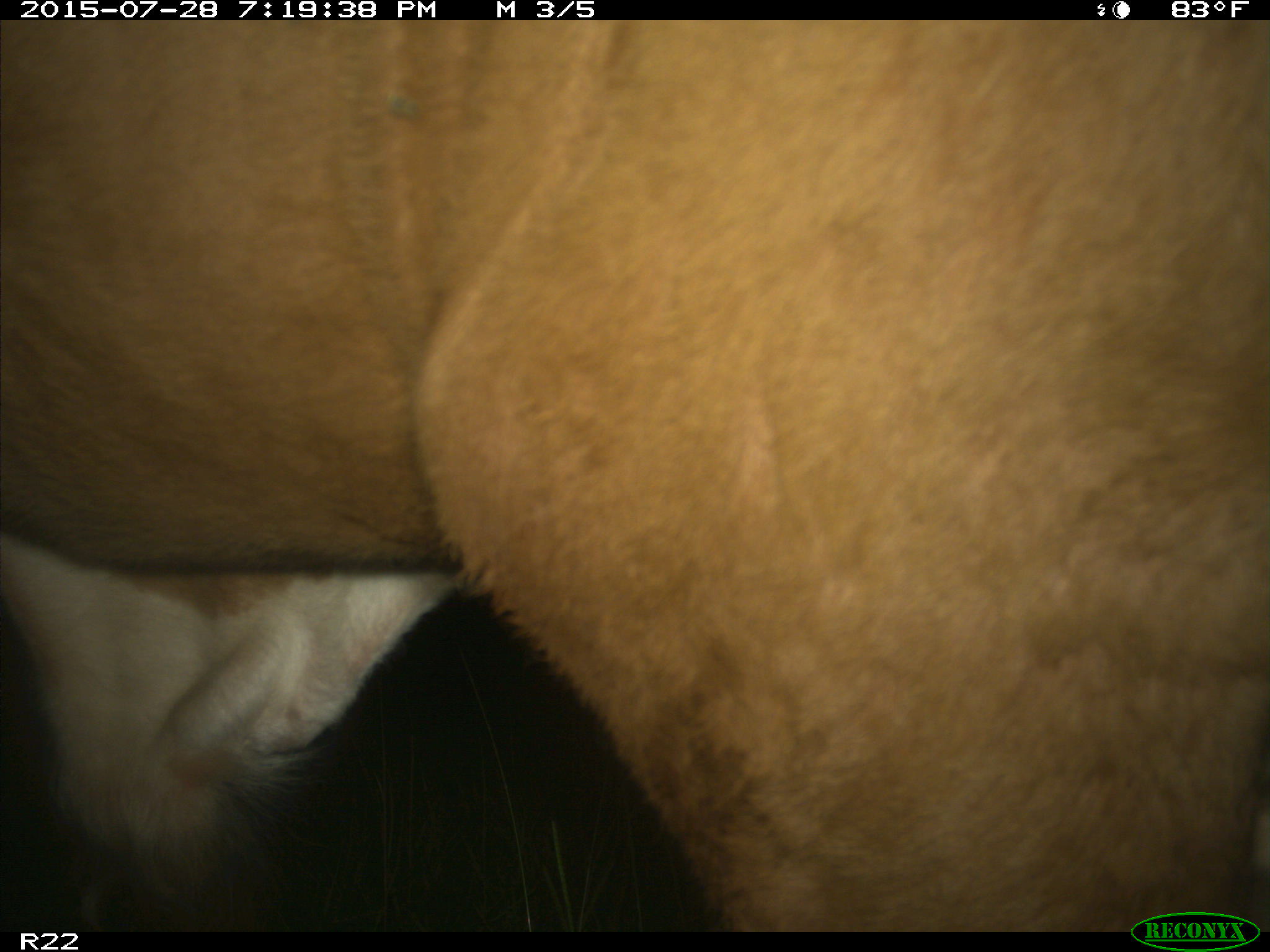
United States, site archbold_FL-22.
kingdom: Animalia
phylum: Chordata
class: Mammalia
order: Artiodactyla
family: Bovidae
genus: Bos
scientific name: Bos taurus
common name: domestic cow